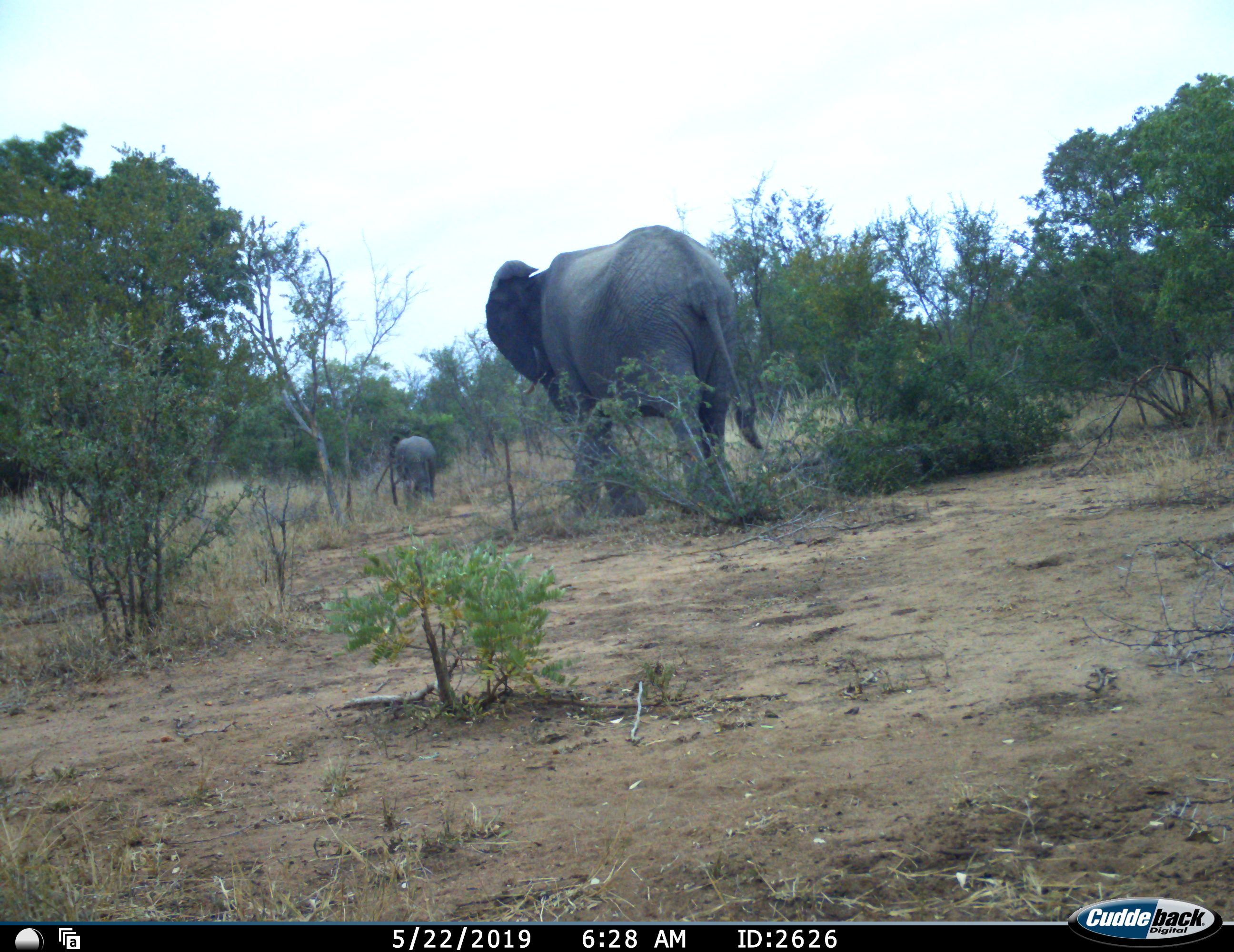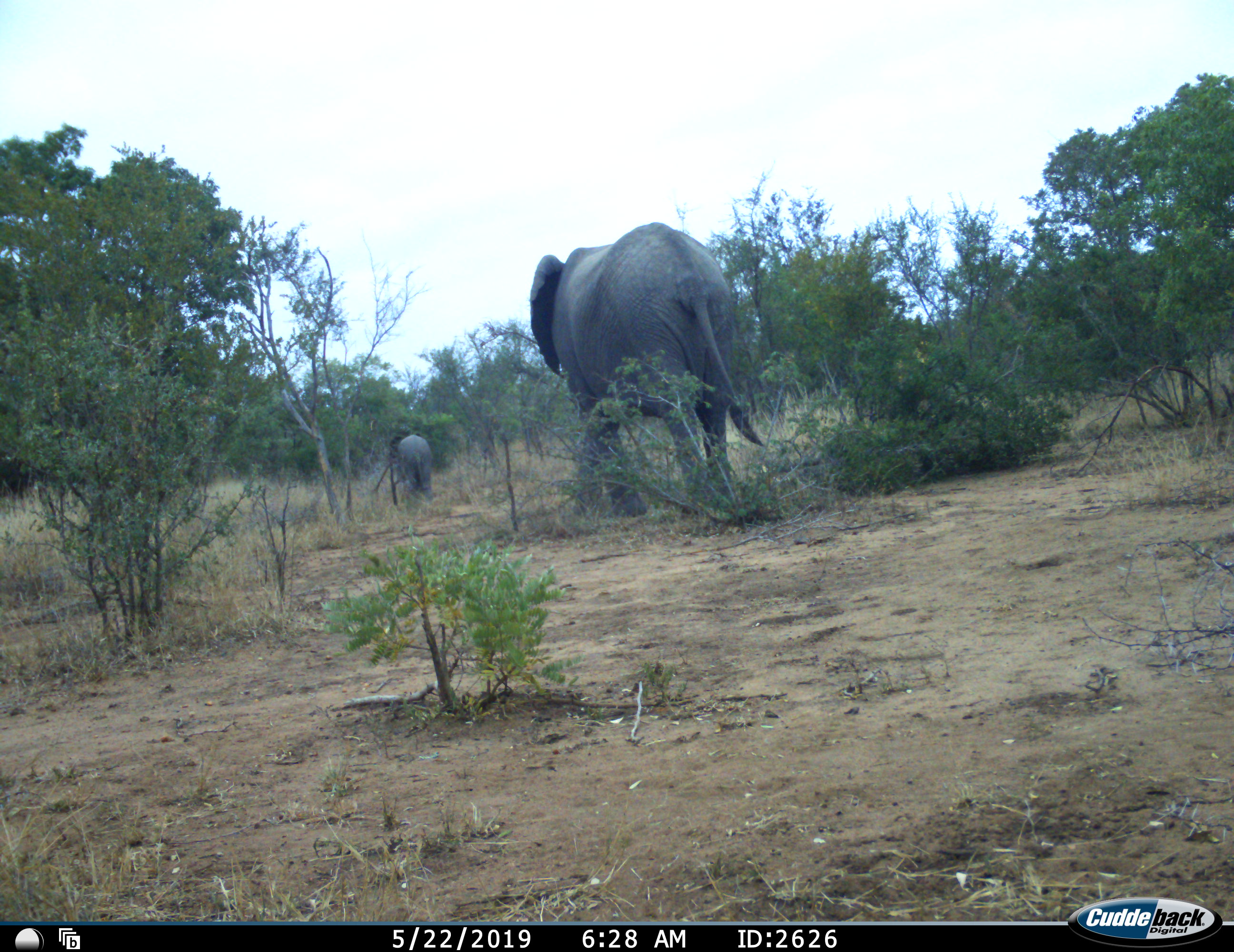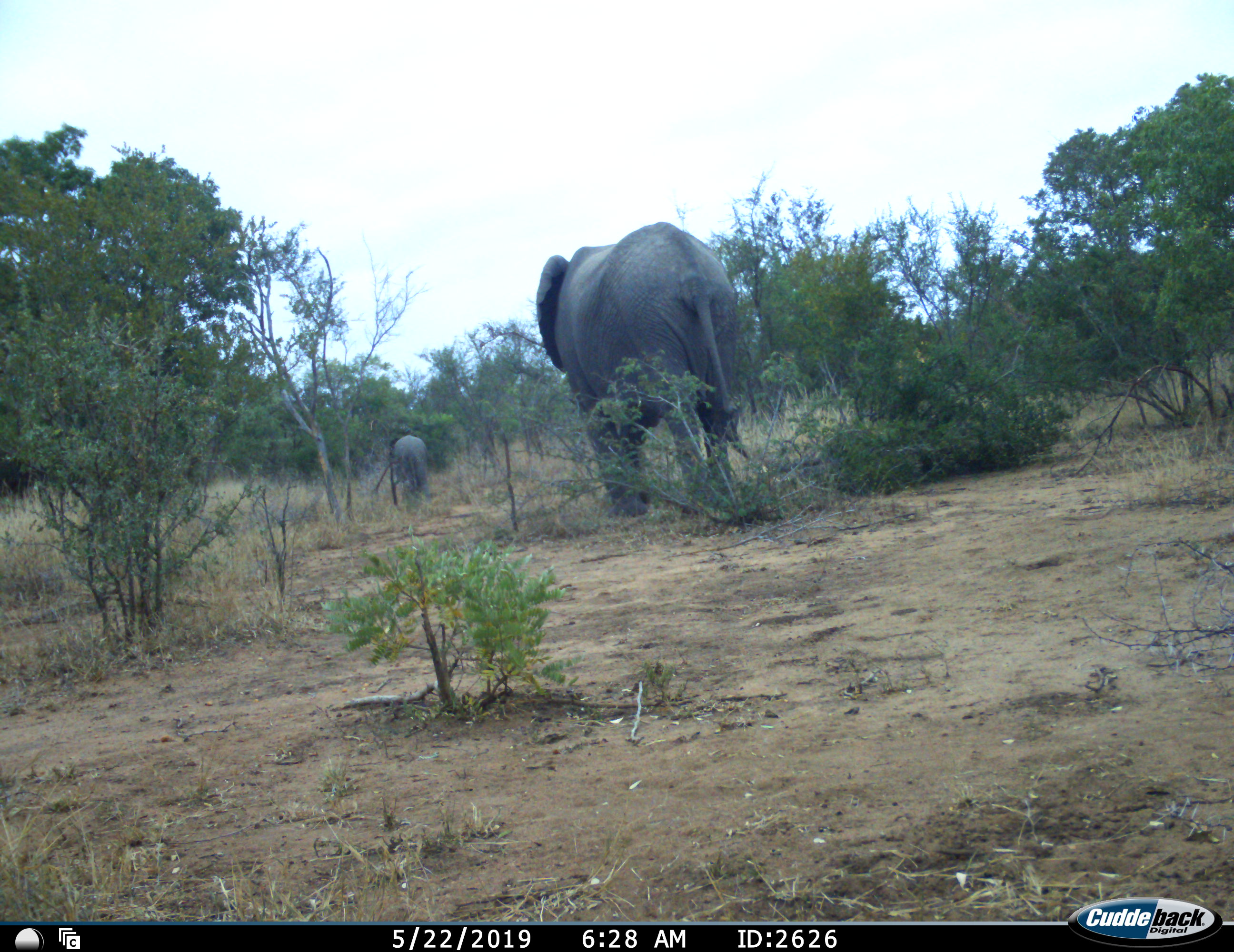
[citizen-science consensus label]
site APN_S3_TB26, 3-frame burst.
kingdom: Animalia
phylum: Chordata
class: Mammalia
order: Proboscidea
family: Elephantidae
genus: Loxodonta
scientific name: Loxodonta africana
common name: african bush elephant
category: elephant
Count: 2.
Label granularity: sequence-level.